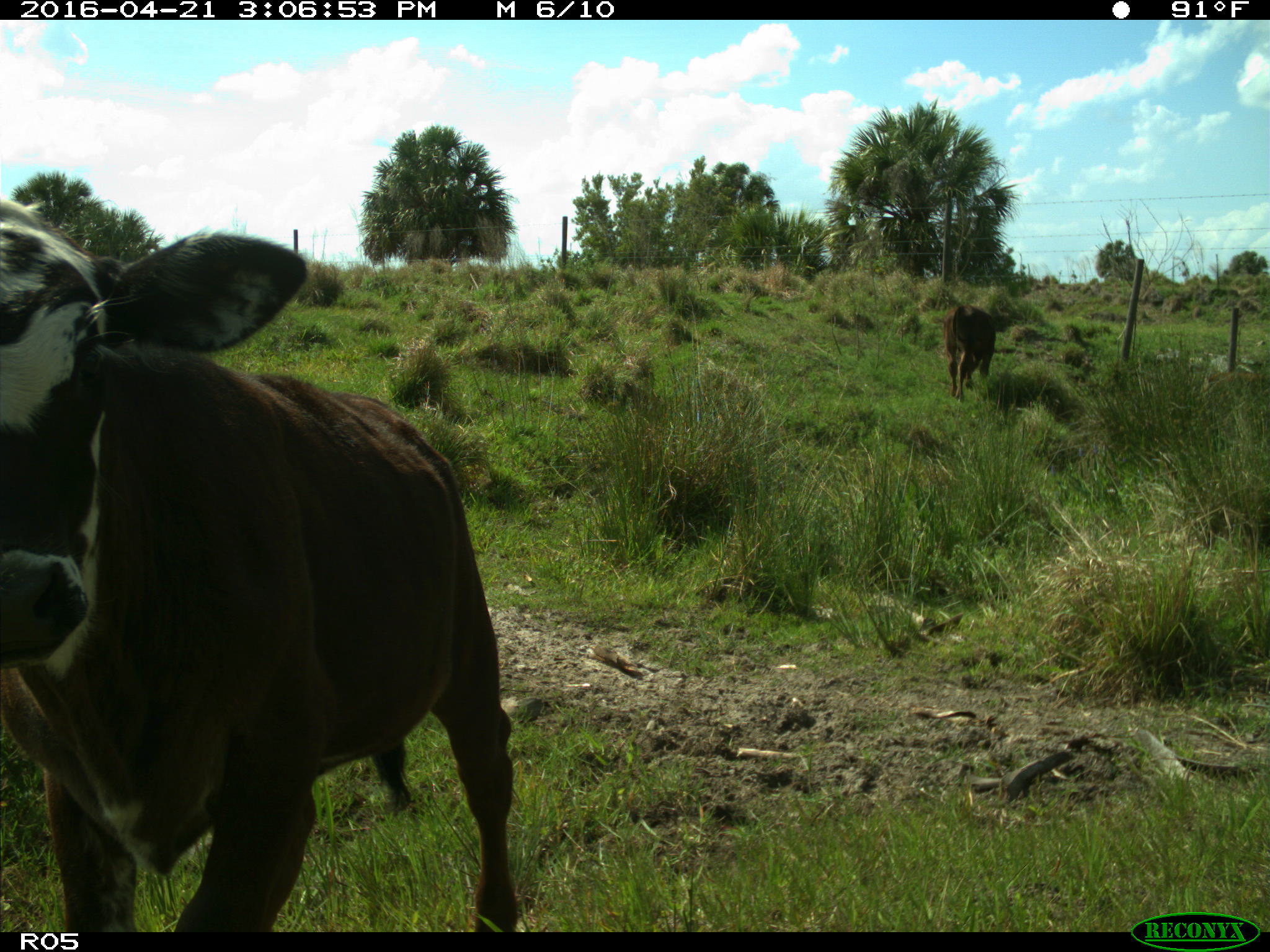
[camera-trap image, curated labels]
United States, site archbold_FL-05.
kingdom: Animalia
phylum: Chordata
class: Mammalia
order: Artiodactyla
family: Bovidae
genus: Bos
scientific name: Bos taurus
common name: domestic cow